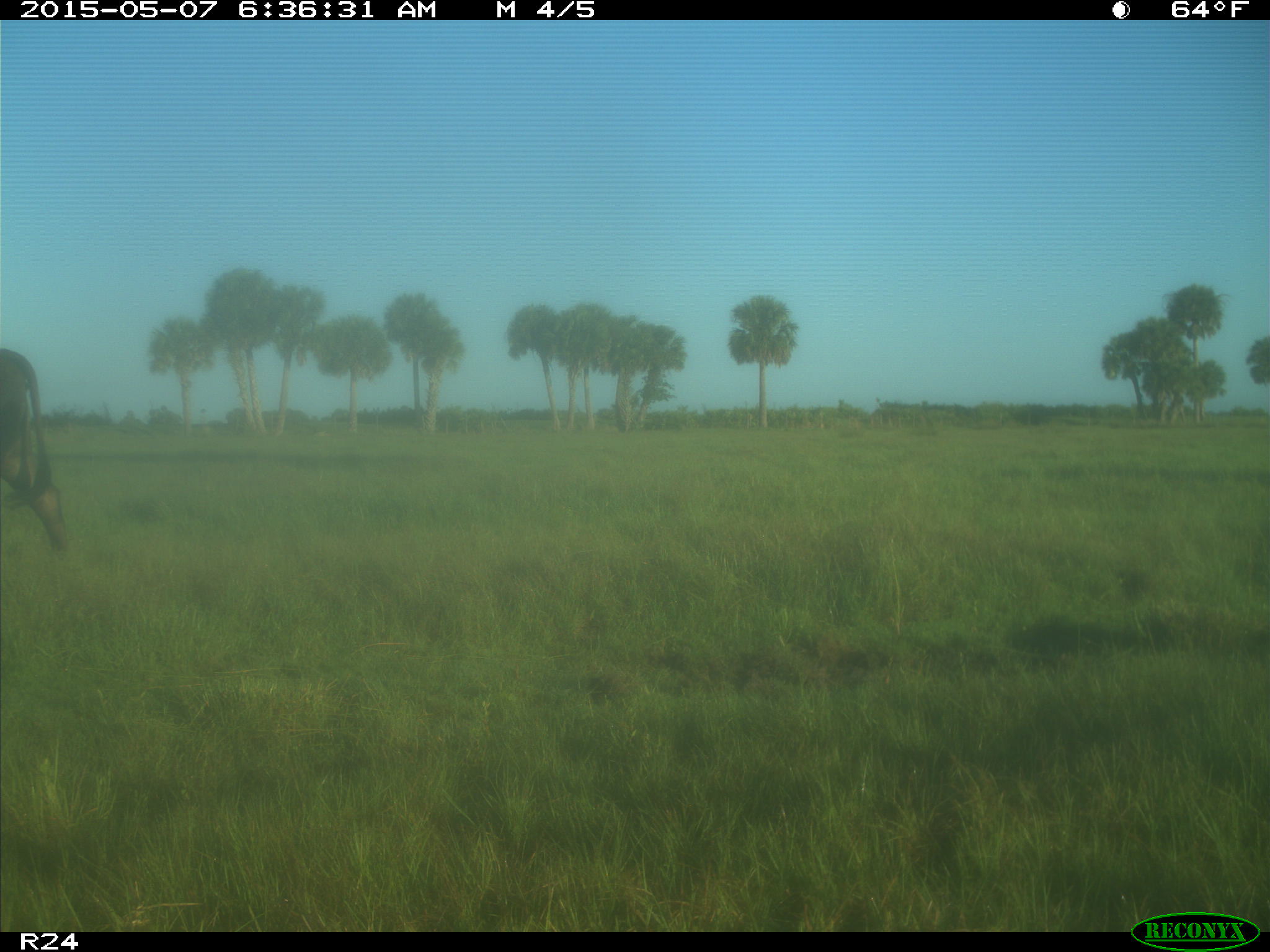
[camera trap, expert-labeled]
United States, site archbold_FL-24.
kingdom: Animalia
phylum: Chordata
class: Mammalia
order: Artiodactyla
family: Bovidae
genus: Bos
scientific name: Bos taurus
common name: domestic cow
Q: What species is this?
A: Bos taurus (domestic cow).